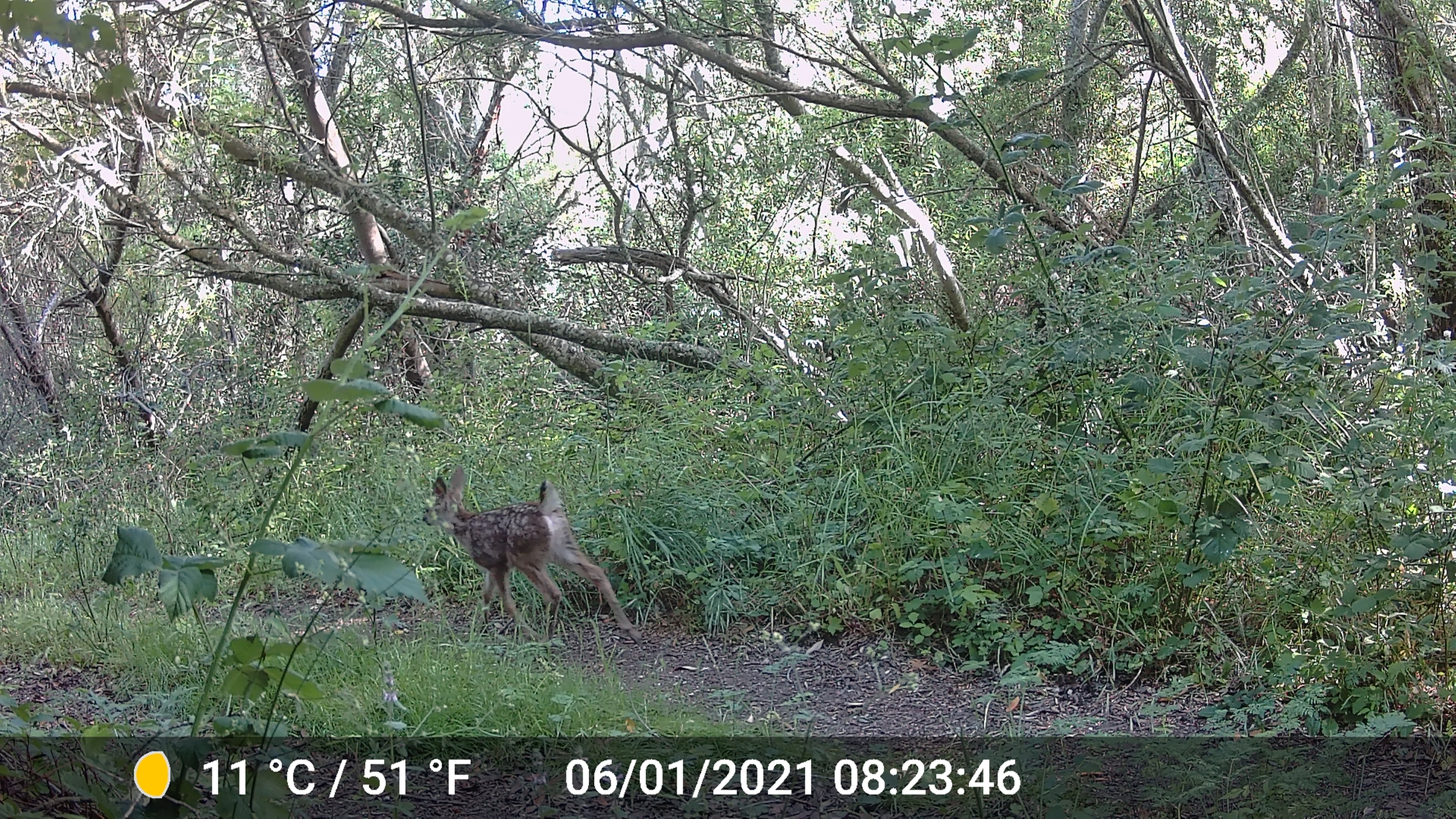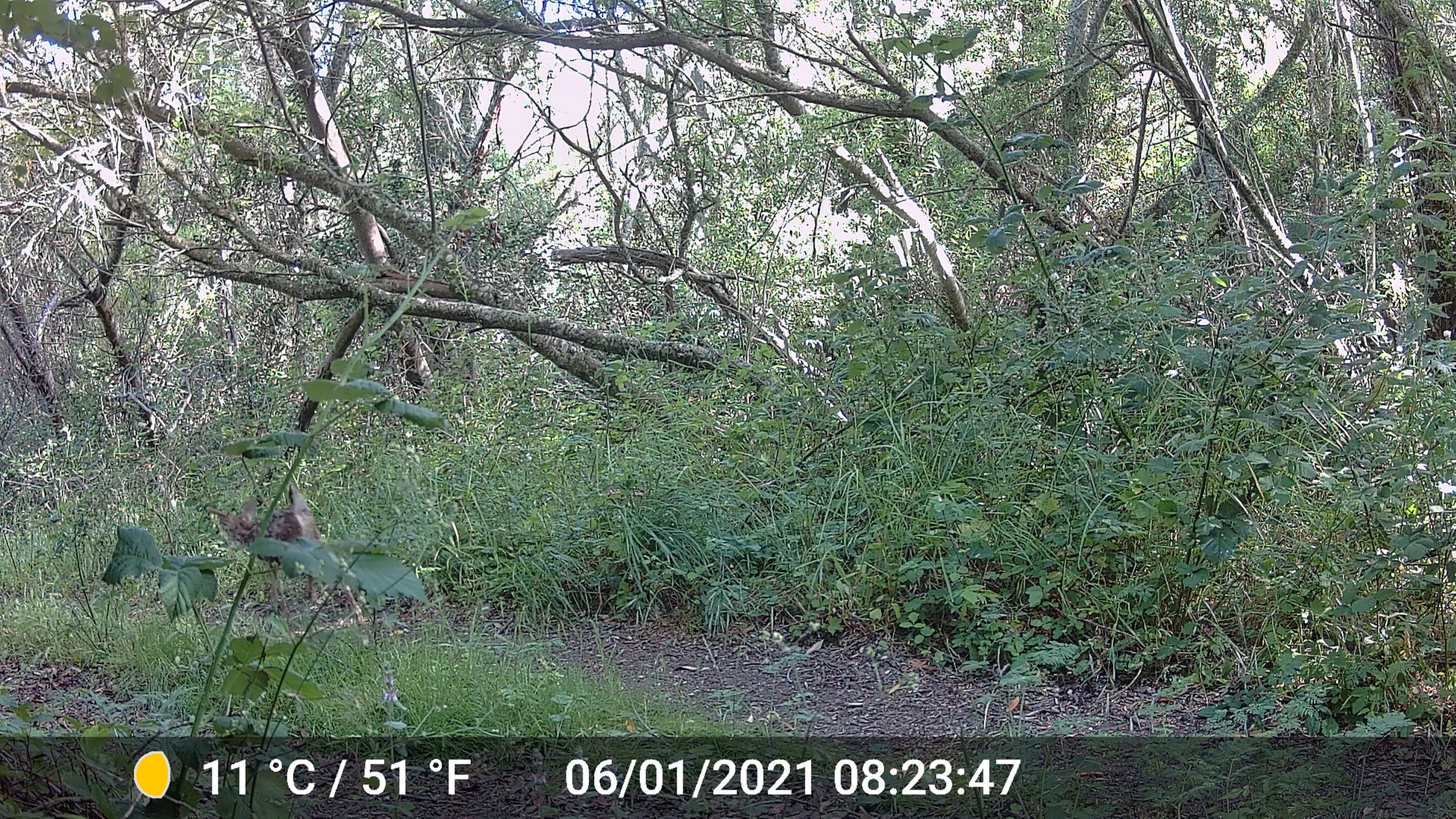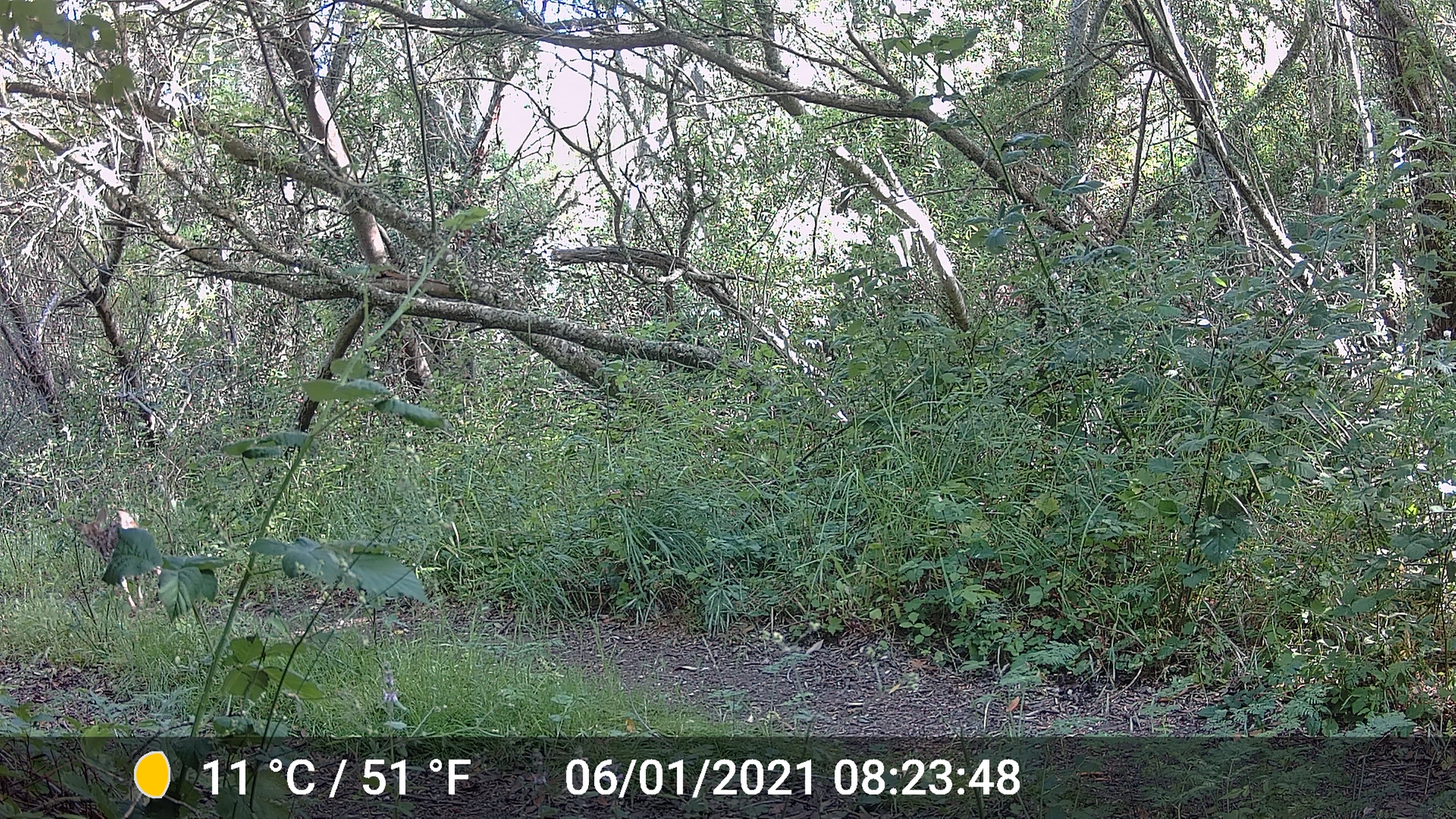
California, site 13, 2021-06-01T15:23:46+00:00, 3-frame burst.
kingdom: Animalia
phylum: Chordata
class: Mammalia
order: Artiodactyla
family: Cervidae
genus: Odocoileus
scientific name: Odocoileus hemionus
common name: mule deer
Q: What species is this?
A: Mule deer (Odocoileus hemionus).